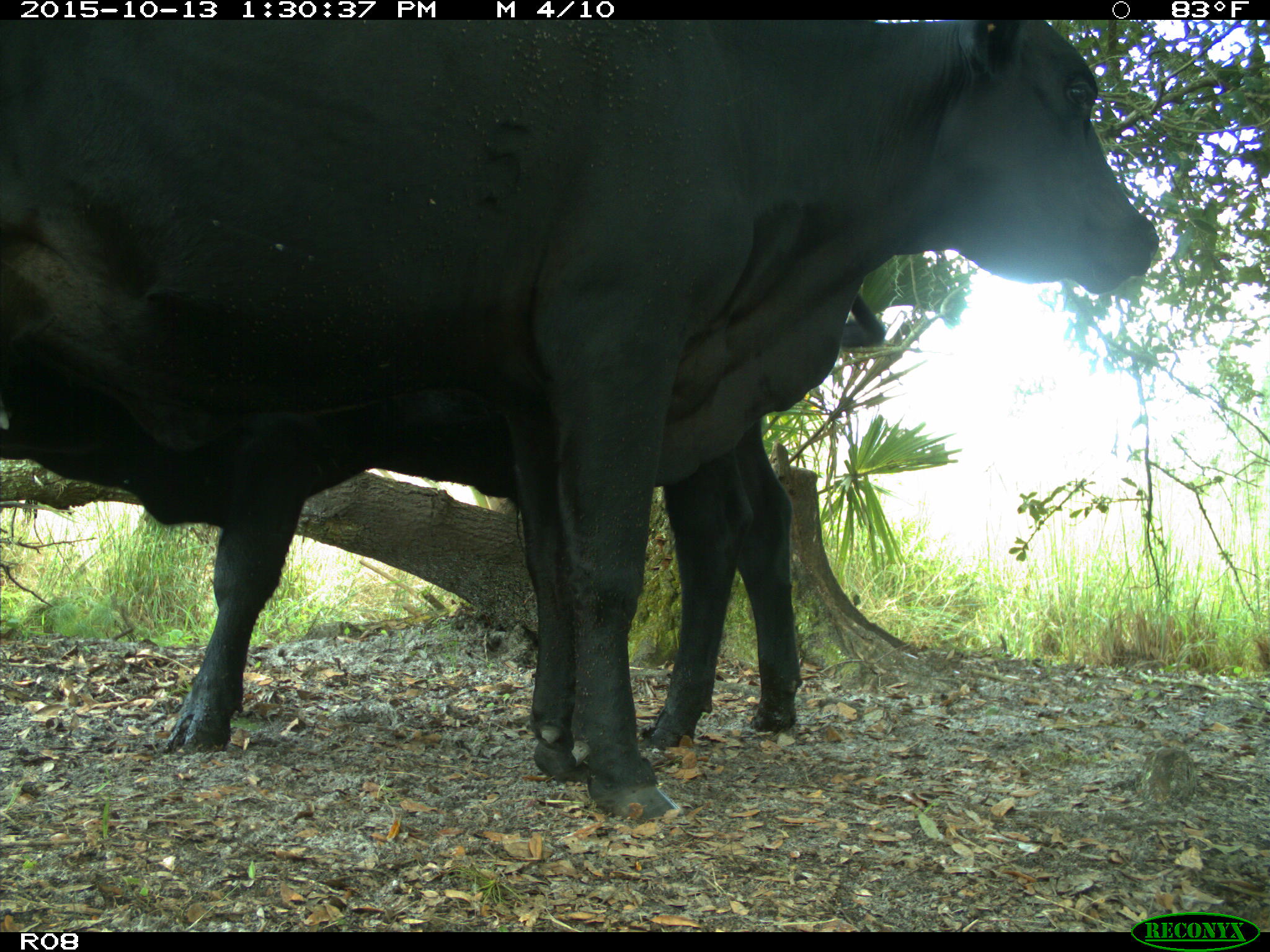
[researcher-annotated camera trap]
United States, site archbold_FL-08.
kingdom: Animalia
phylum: Chordata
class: Mammalia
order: Artiodactyla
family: Bovidae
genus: Bos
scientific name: Bos taurus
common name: domestic cow